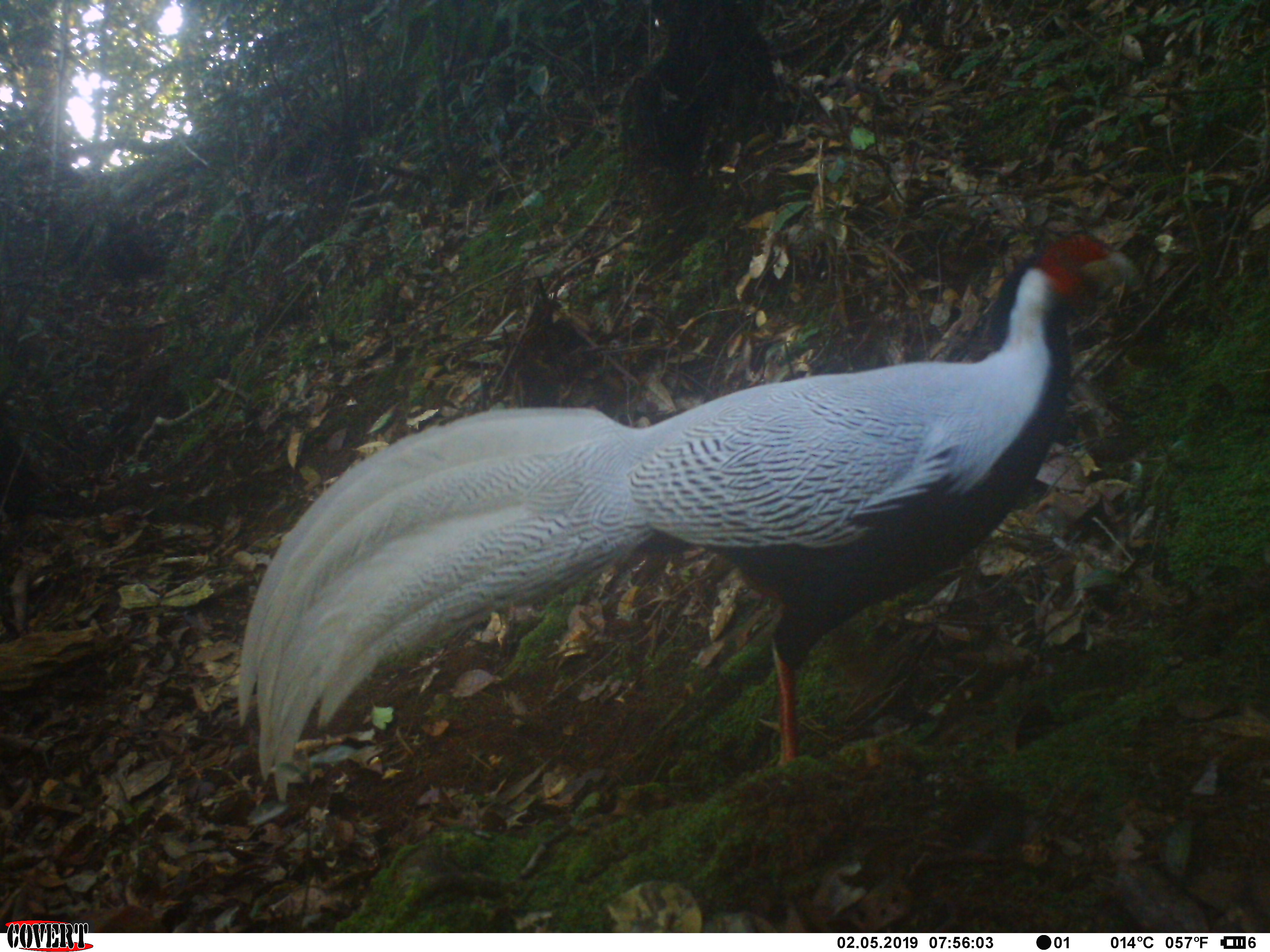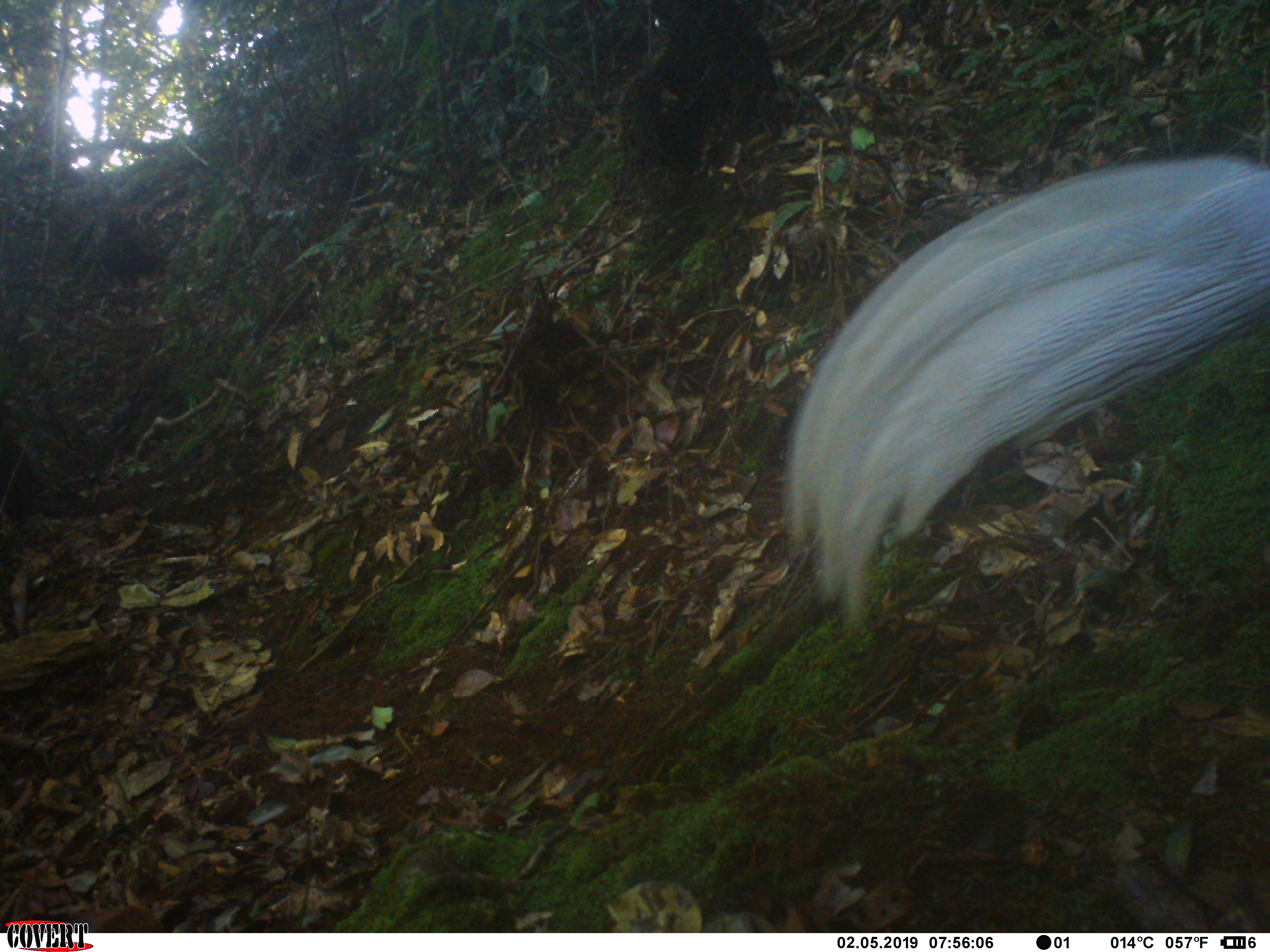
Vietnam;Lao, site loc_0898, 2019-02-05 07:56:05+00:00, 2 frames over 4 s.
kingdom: Animalia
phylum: Chordata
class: Aves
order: Galliformes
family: Phasianidae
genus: Lophura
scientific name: Lophura nycthemera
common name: silver pheasant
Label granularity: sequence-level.